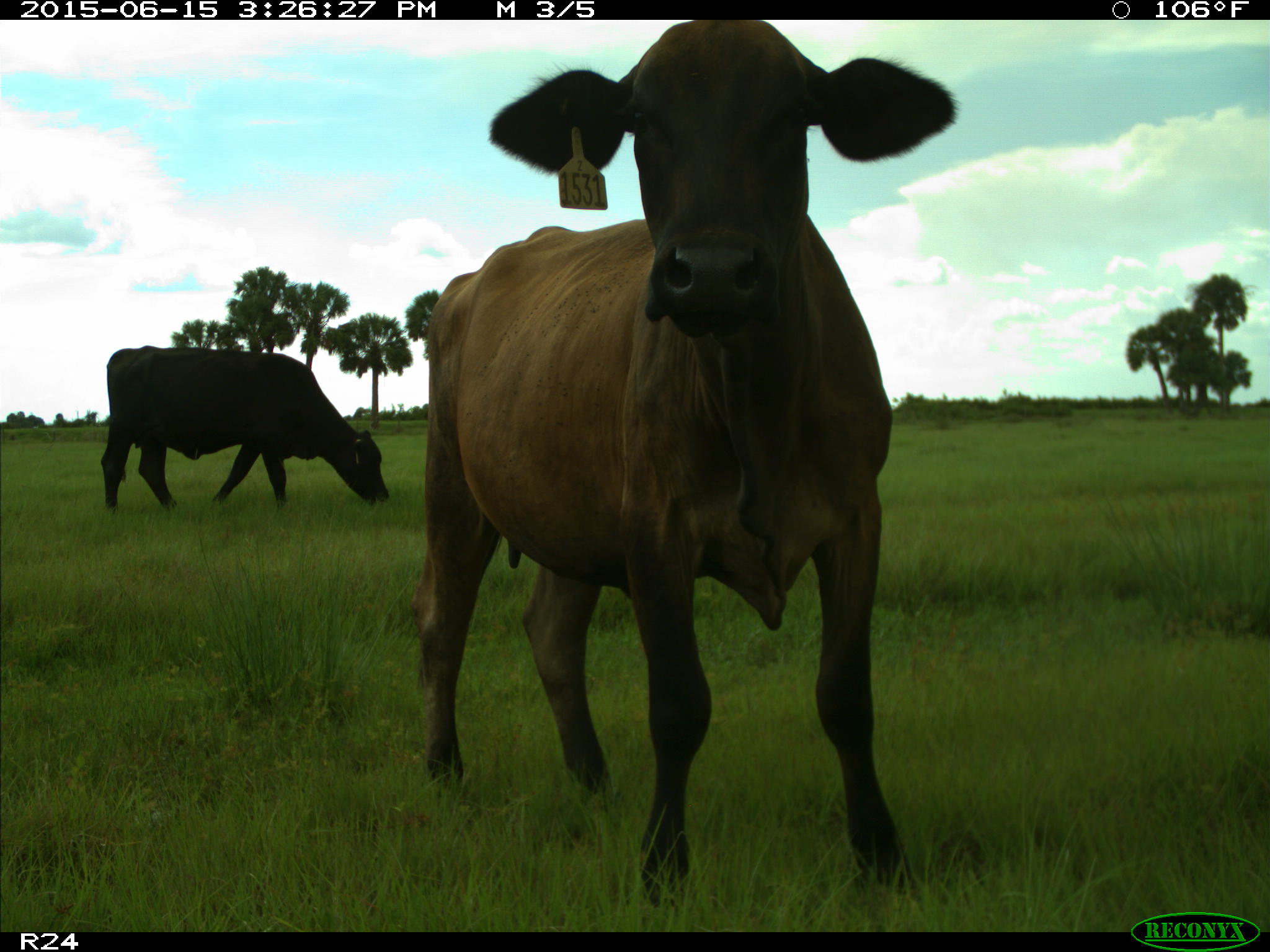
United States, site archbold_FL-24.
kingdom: Animalia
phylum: Chordata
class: Mammalia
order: Artiodactyla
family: Bovidae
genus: Bos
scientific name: Bos taurus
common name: domestic cow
Bos taurus (domestic cow).